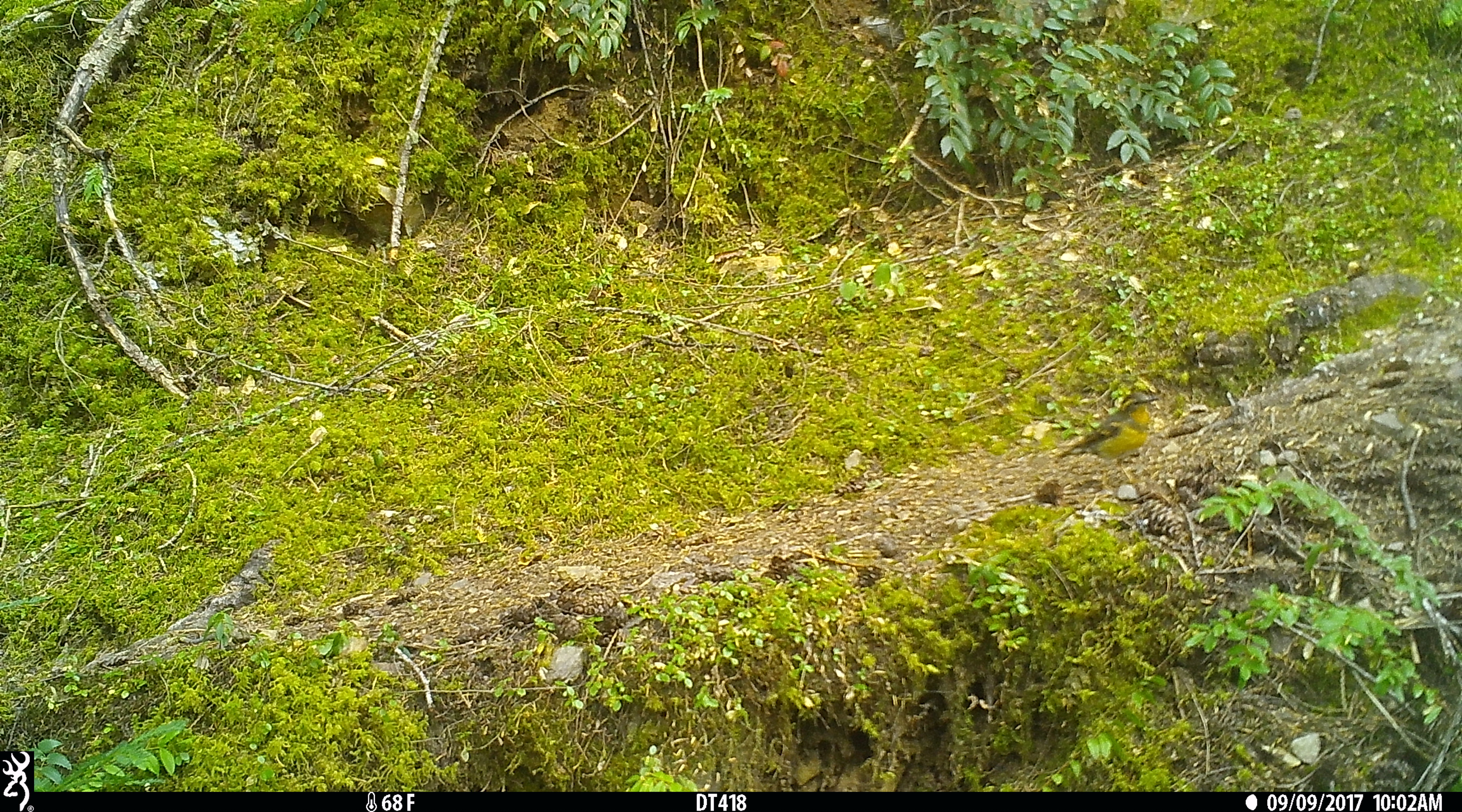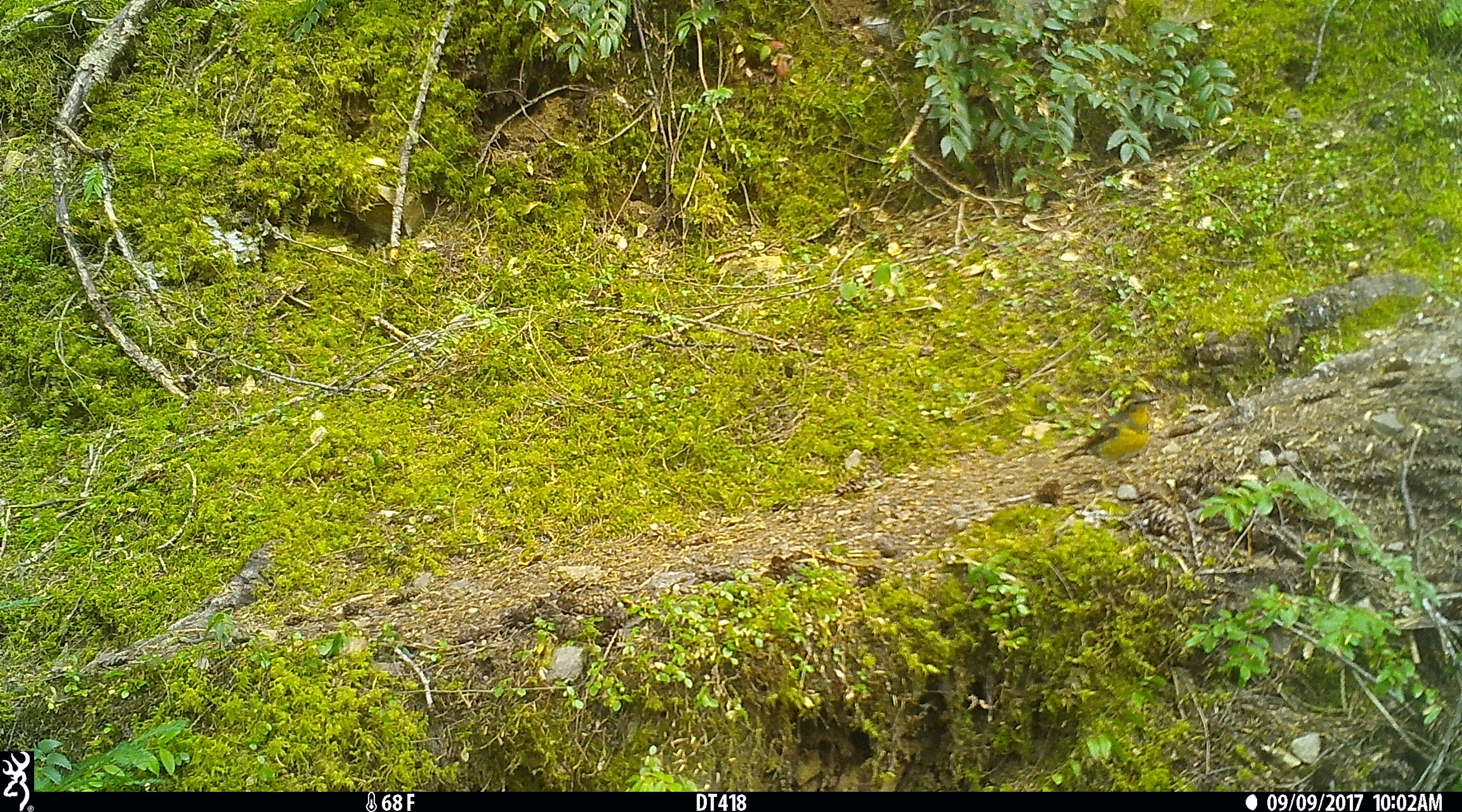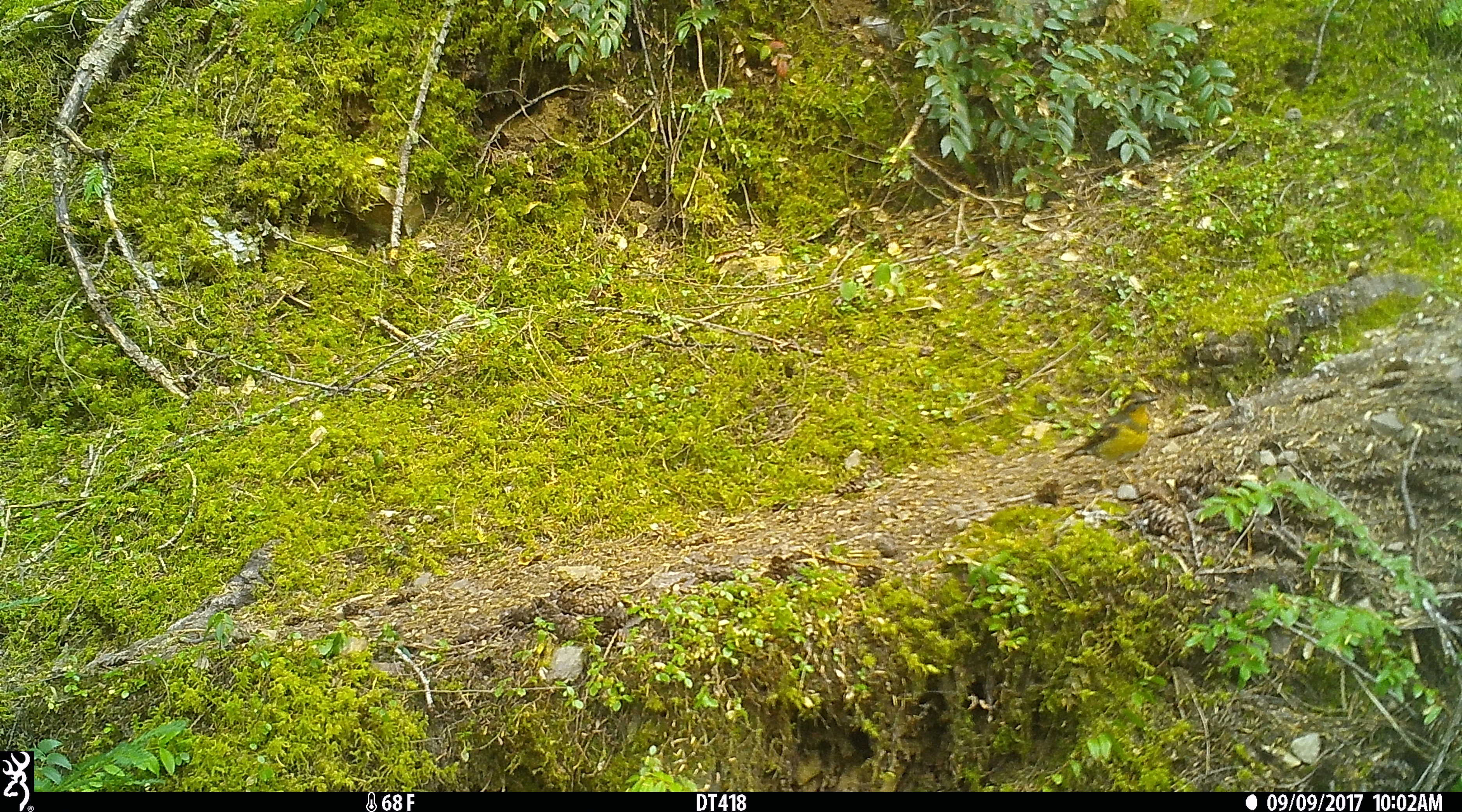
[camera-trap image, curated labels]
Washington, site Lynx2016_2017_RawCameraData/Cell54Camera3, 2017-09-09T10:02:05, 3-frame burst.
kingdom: Animalia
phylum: Chordata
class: Aves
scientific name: Aves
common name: birds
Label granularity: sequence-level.